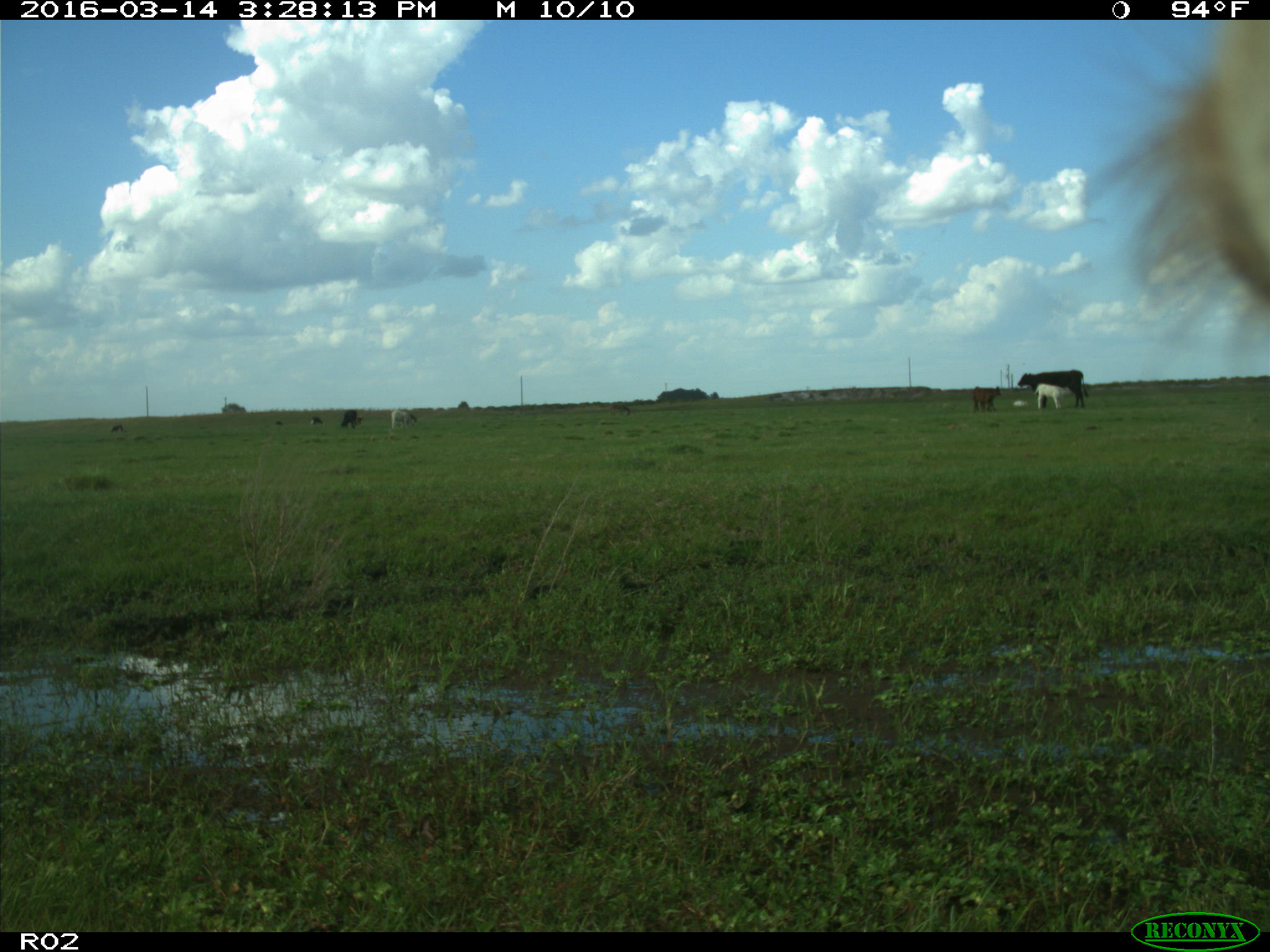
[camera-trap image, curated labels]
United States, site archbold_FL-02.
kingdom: Animalia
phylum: Chordata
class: Mammalia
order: Artiodactyla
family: Bovidae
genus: Bos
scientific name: Bos taurus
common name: domestic cow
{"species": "Bos taurus (domestic cow)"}